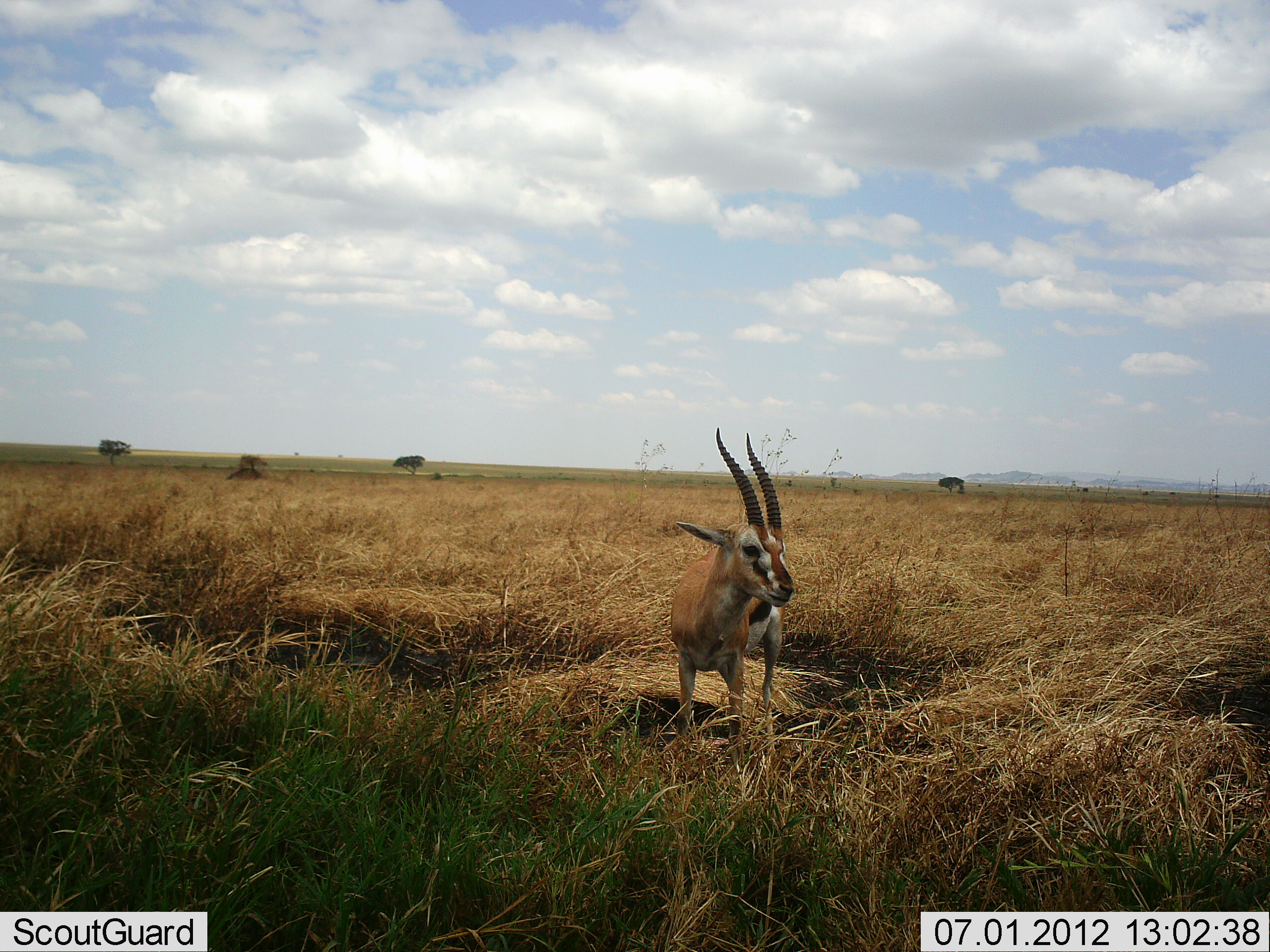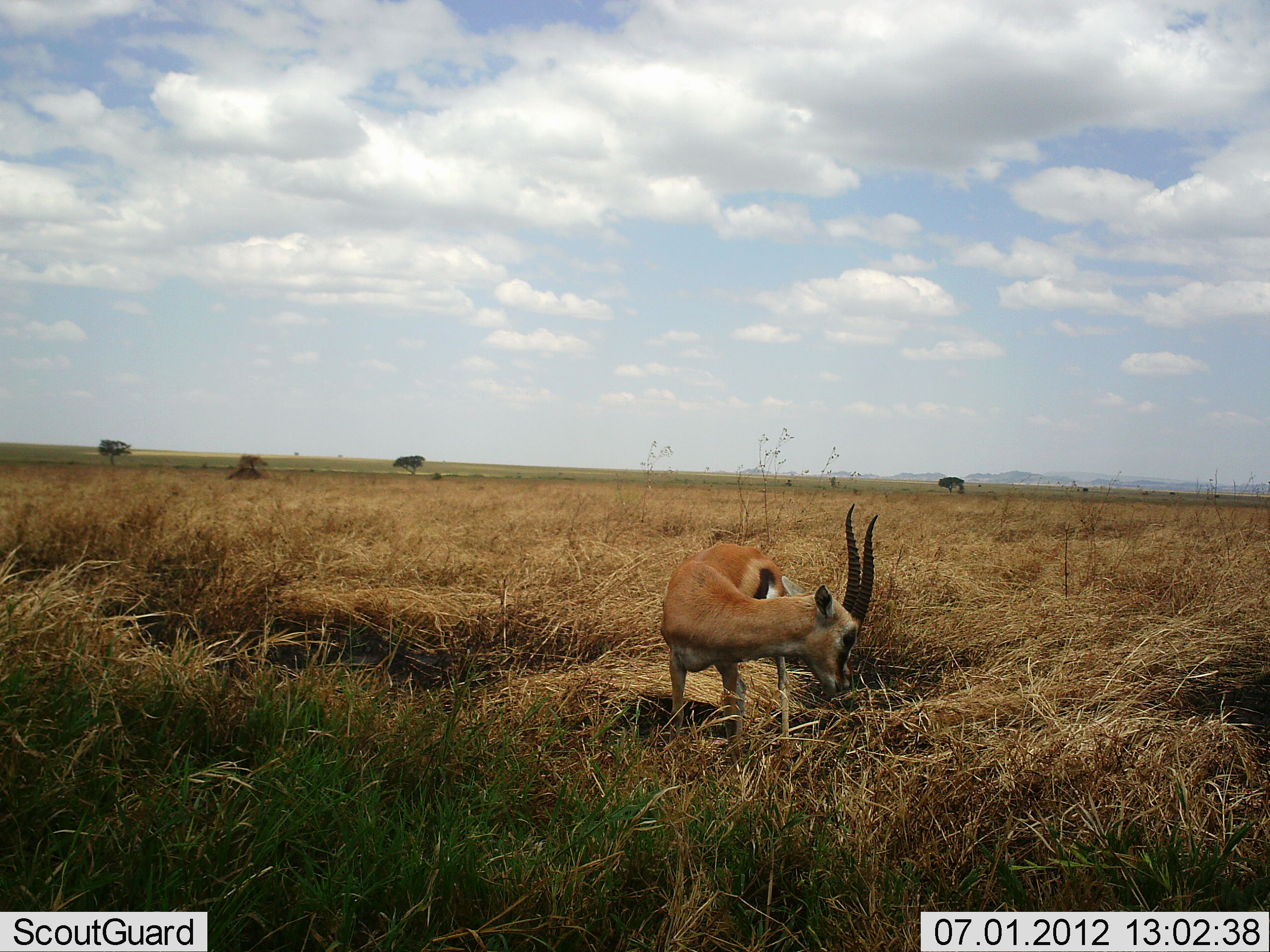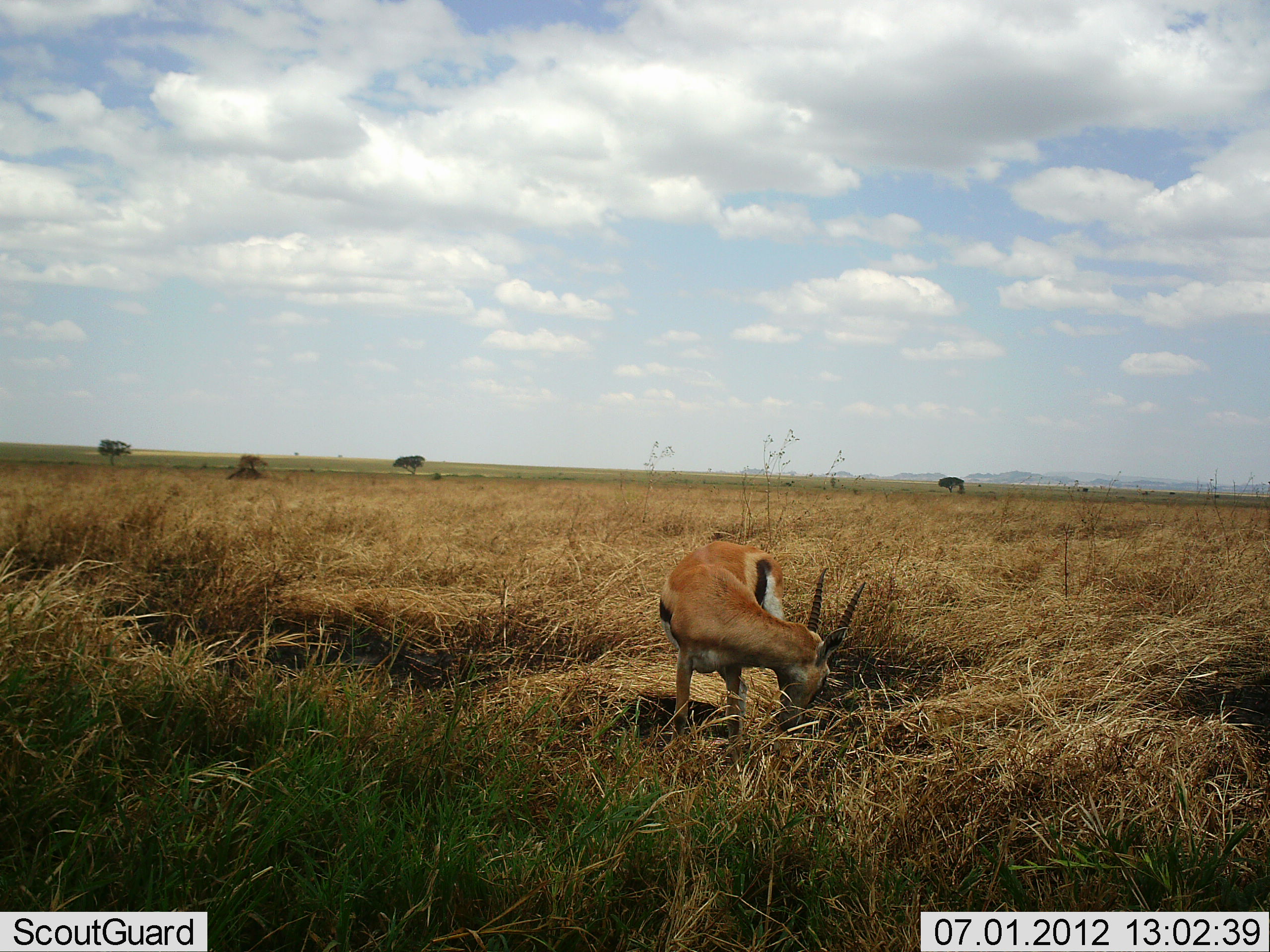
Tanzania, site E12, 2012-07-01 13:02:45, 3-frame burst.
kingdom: Animalia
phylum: Chordata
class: Mammalia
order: Artiodactyla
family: Bovidae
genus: Eudorcas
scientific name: Eudorcas thomsonii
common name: thomson's gazelle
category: gazellethomsons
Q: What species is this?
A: Gazellethomsons (thomson's gazelle) (Eudorcas thomsonii).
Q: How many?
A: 1.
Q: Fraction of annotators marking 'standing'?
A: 70%.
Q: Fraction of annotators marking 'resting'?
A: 0%.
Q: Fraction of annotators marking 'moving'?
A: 0%.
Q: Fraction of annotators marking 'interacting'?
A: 0%.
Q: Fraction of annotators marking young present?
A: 0%.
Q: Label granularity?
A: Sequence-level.